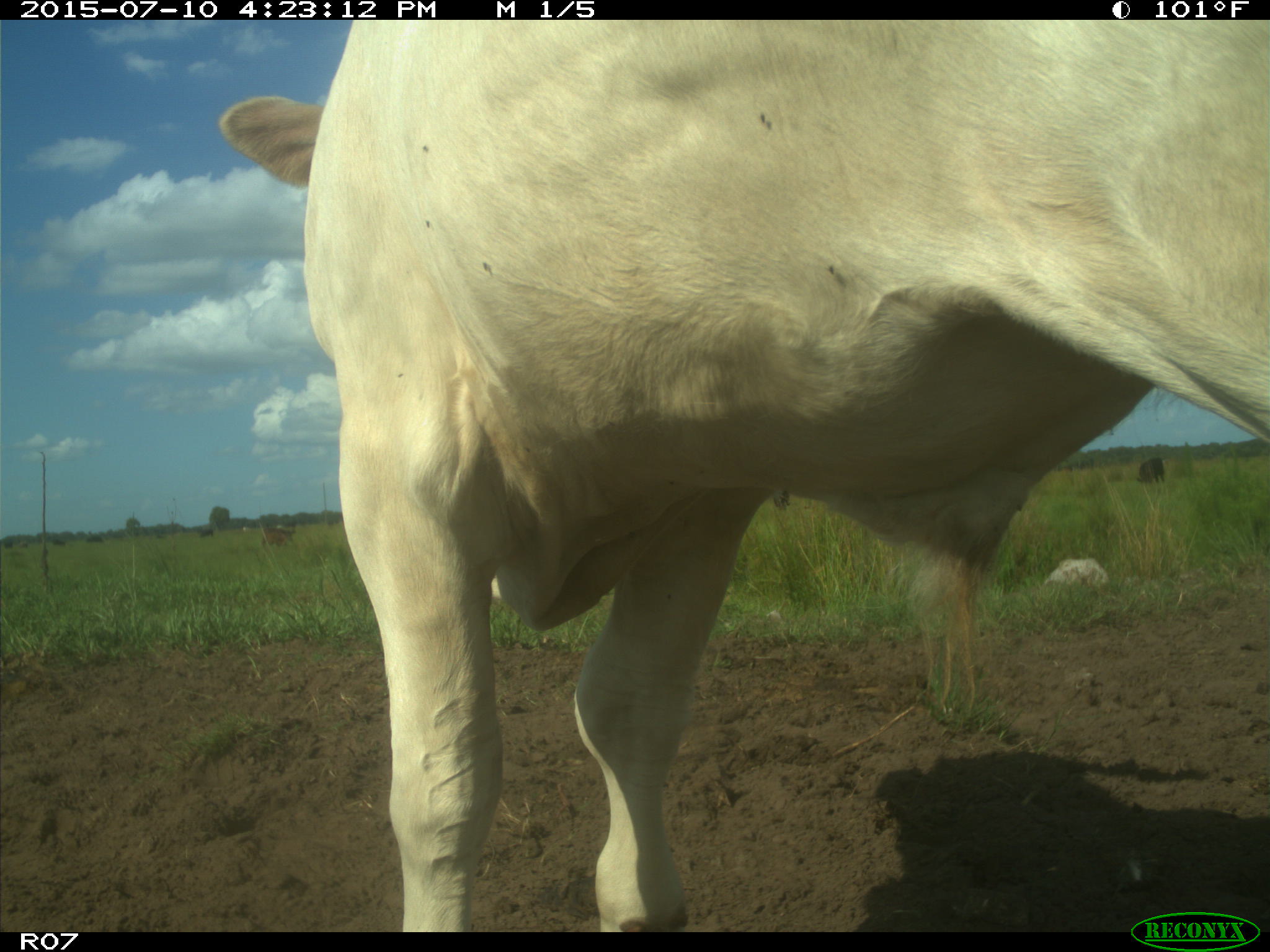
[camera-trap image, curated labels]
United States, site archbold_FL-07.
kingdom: Animalia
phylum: Chordata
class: Mammalia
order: Artiodactyla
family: Bovidae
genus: Bos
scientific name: Bos taurus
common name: domestic cow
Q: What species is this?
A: Bos taurus (domestic cow).